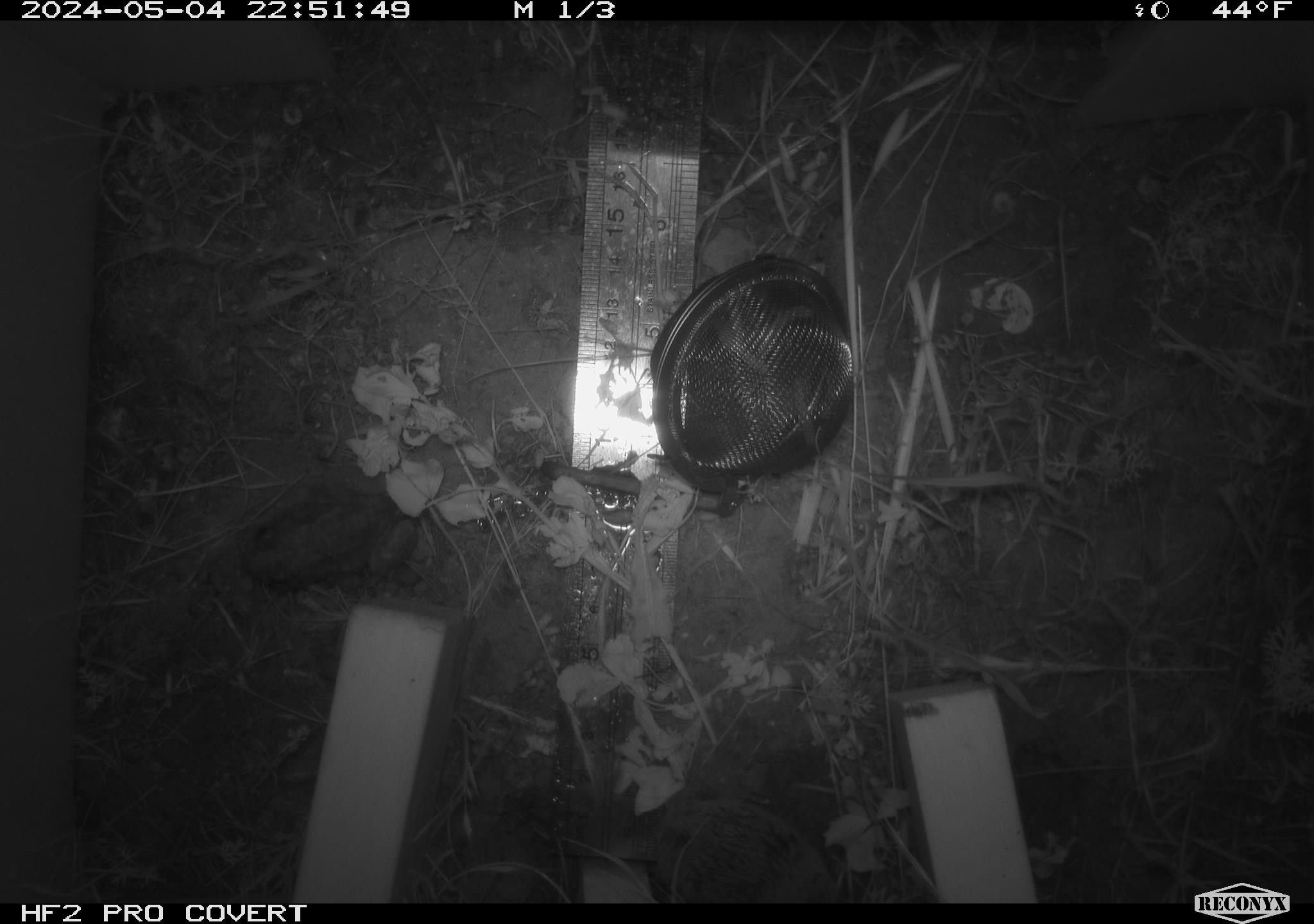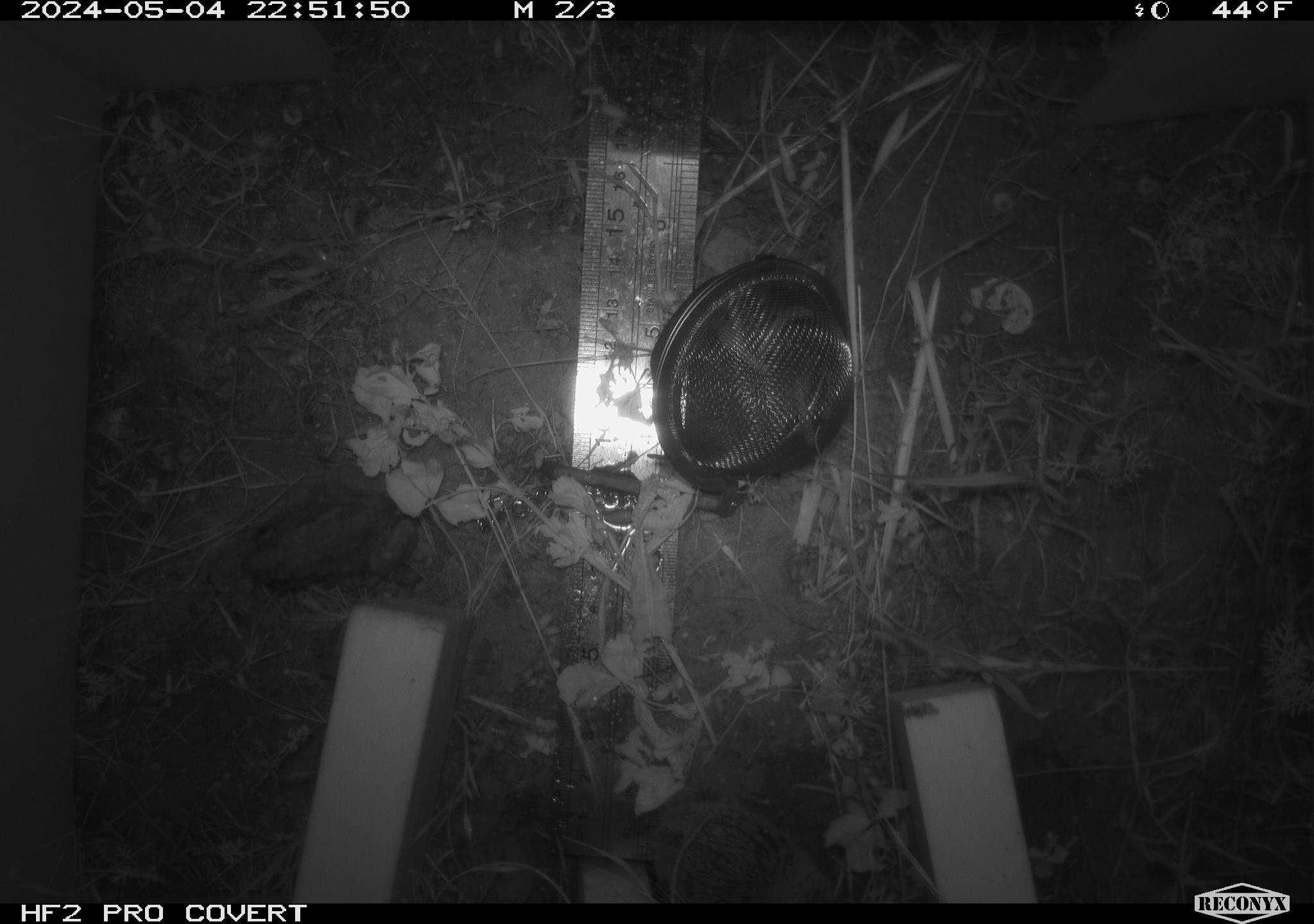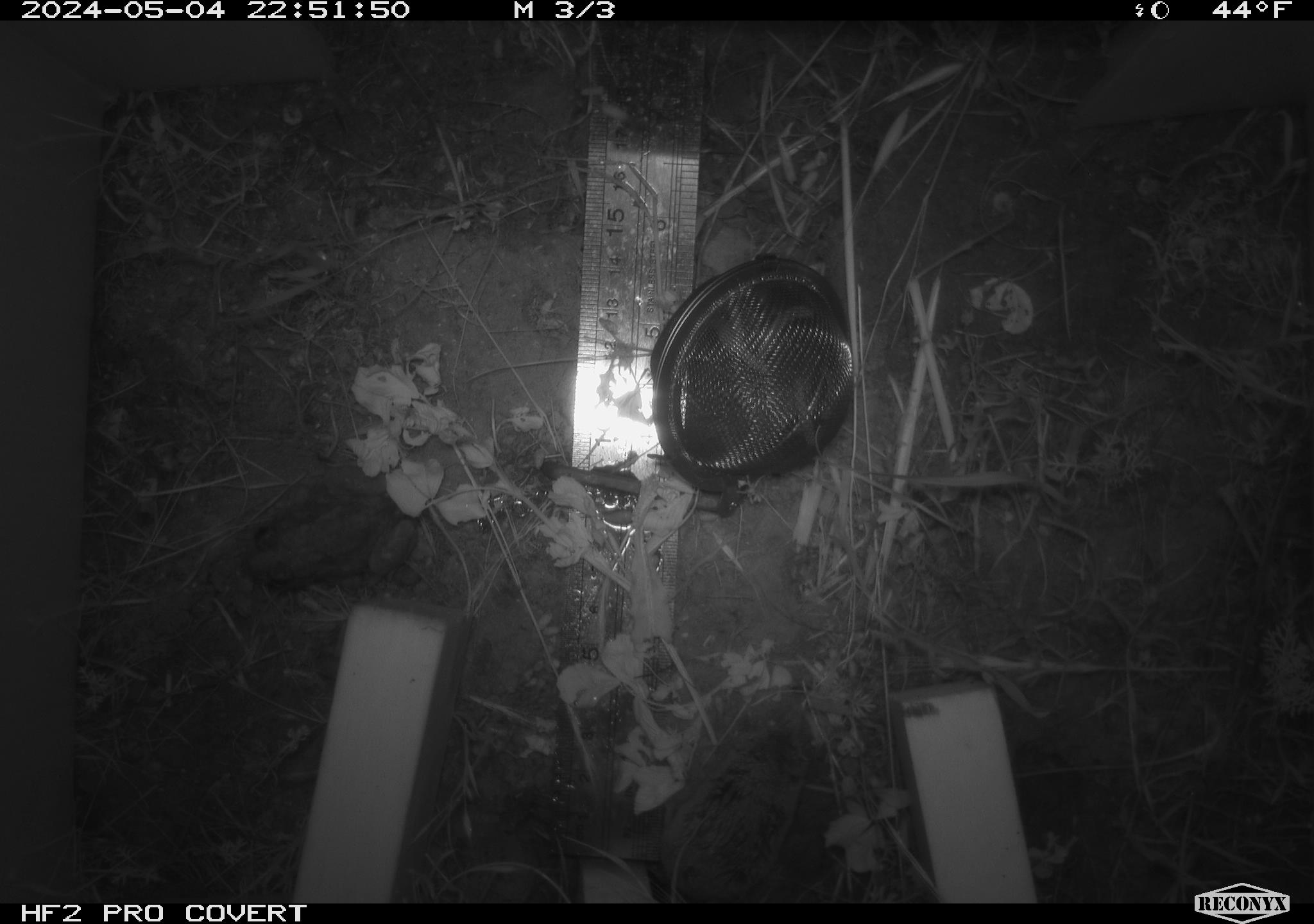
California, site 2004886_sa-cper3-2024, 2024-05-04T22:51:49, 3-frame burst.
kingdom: Animalia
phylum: Chordata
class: Mammalia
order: Rodentia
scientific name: Rodentia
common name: rodent